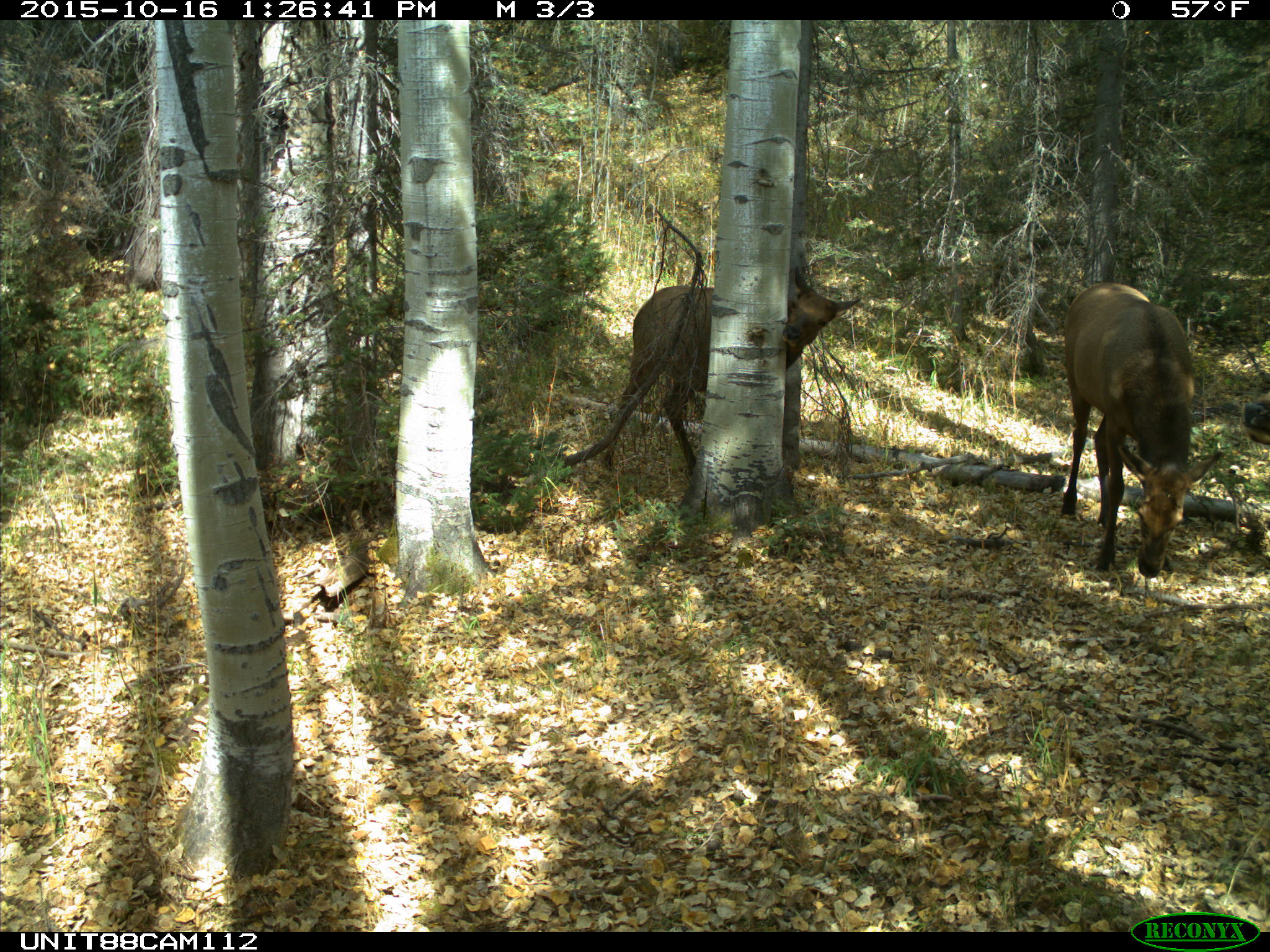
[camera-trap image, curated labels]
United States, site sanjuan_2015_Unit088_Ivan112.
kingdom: Animalia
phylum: Chordata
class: Mammalia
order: Artiodactyla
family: Cervidae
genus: Cervus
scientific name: Cervus elaphus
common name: red deer